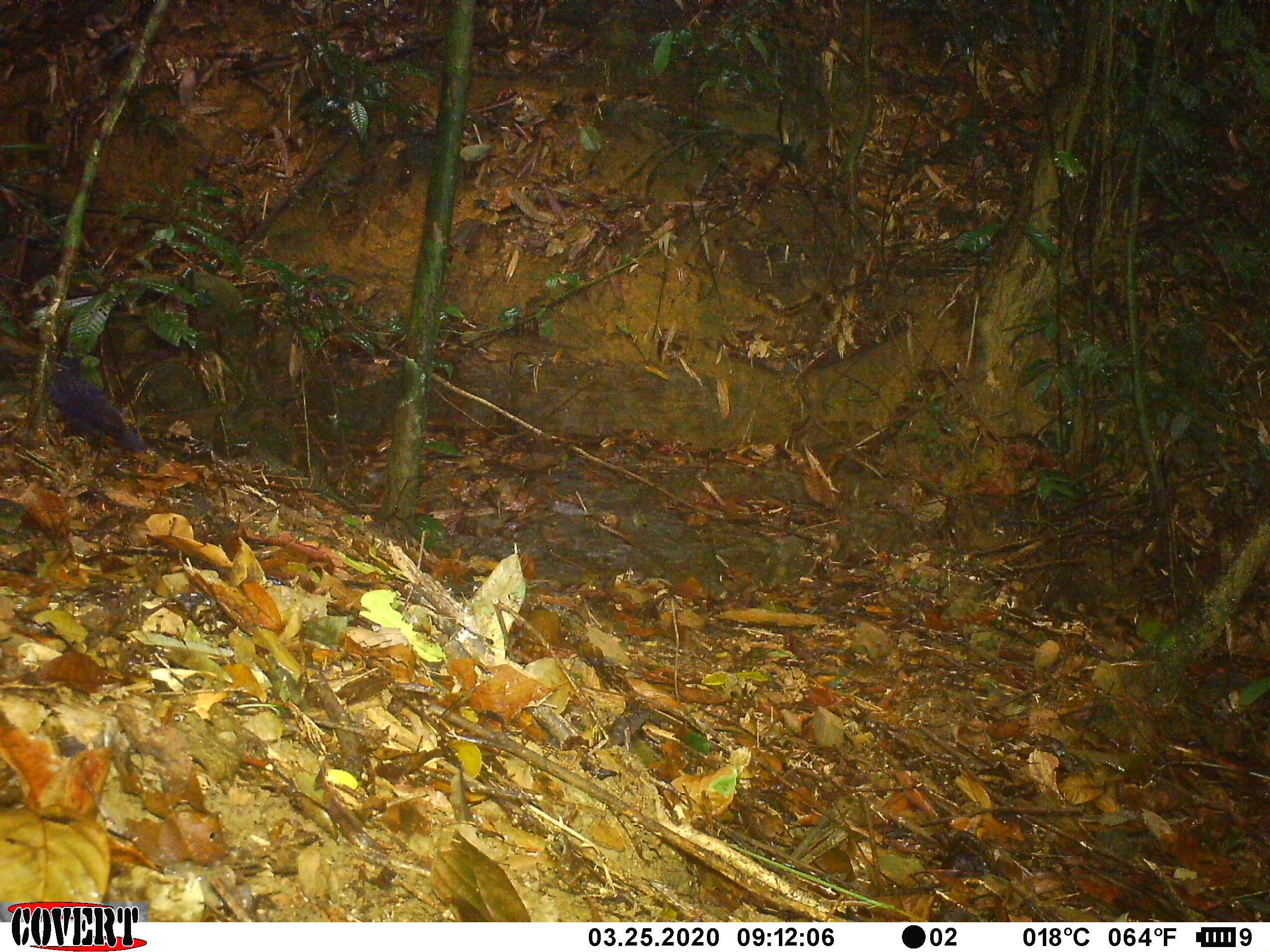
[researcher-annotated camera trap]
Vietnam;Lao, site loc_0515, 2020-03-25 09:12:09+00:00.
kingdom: Animalia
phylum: Chordata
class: Aves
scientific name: Aves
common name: bird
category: unidentified bird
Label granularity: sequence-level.